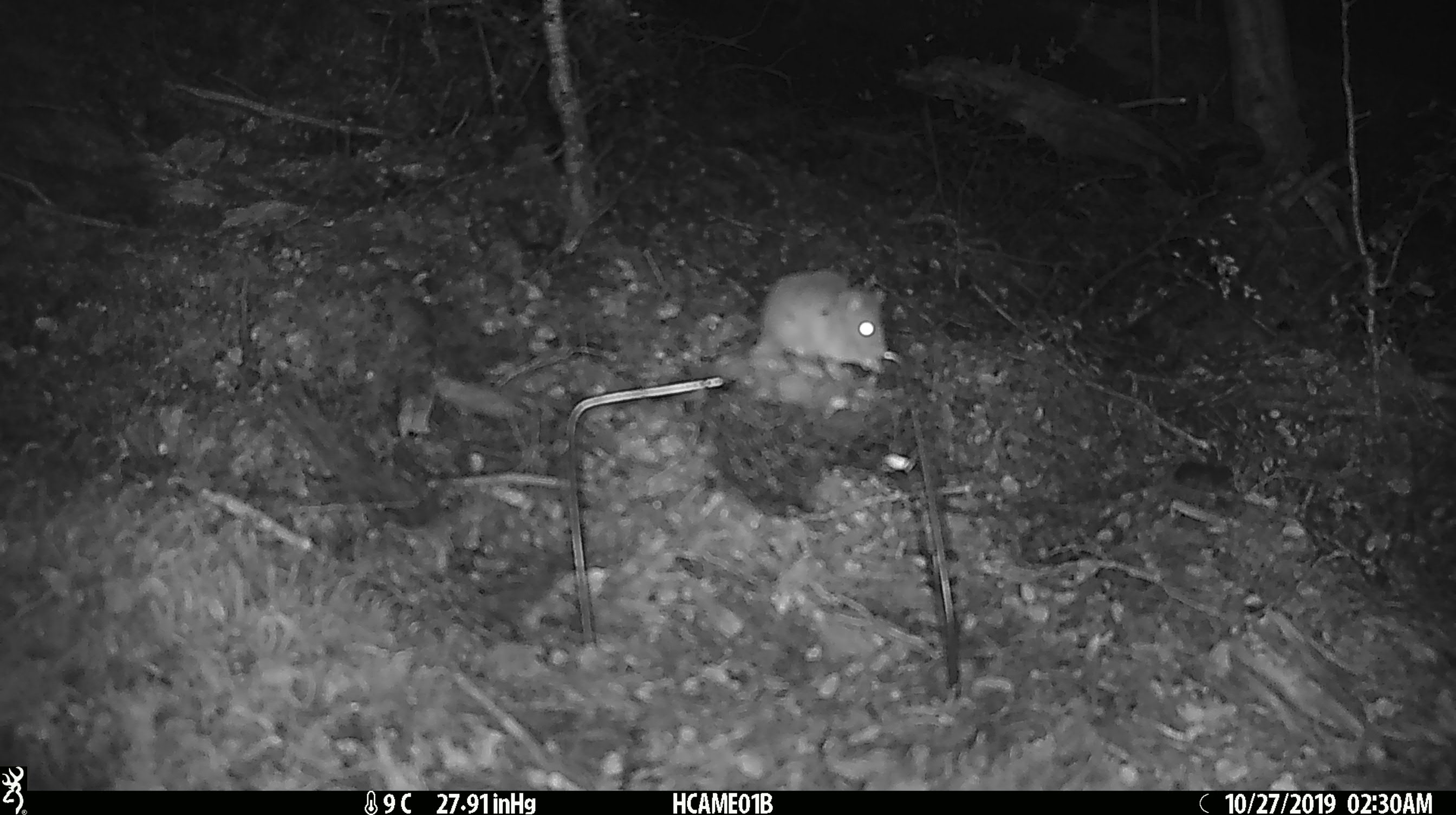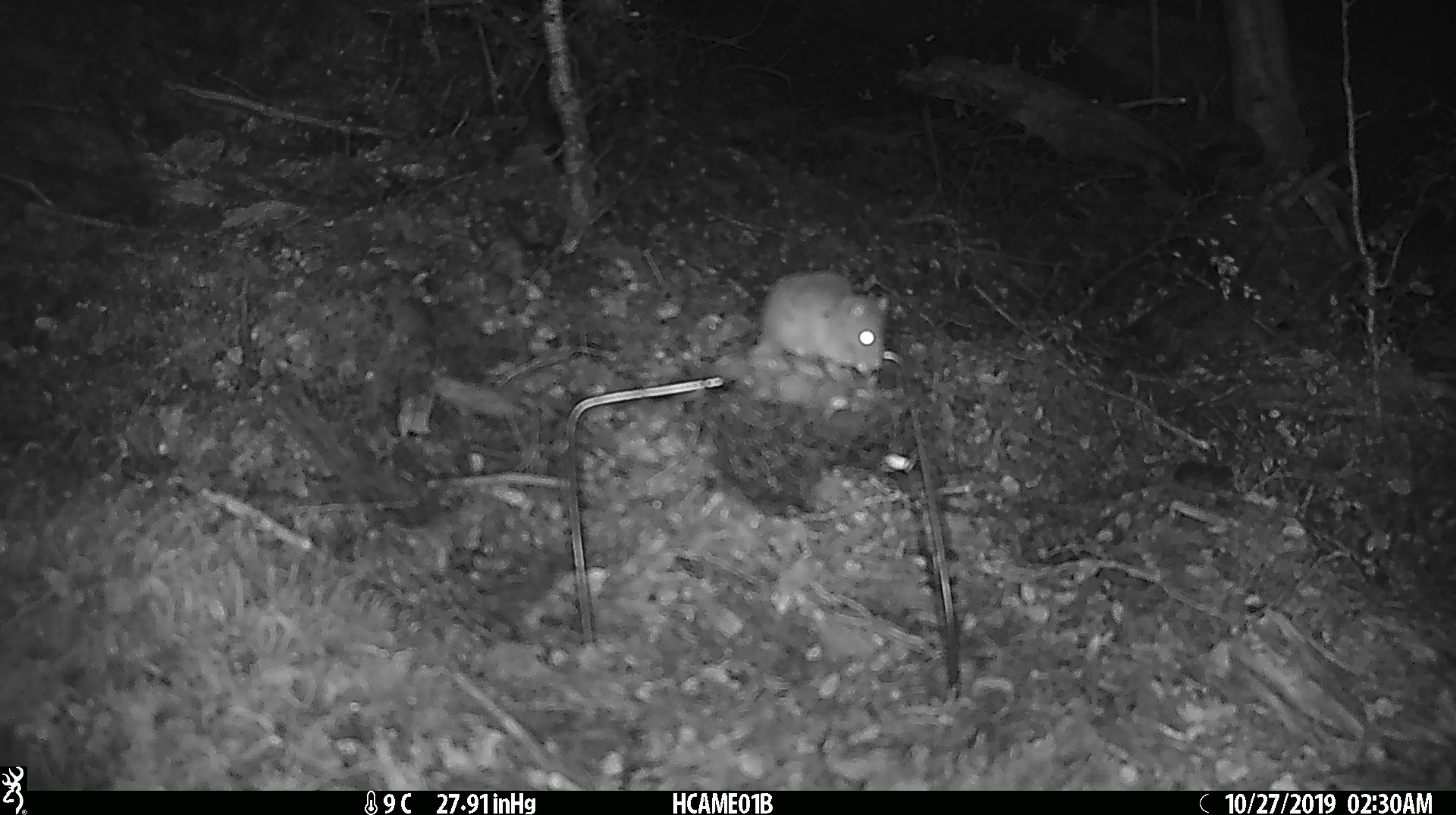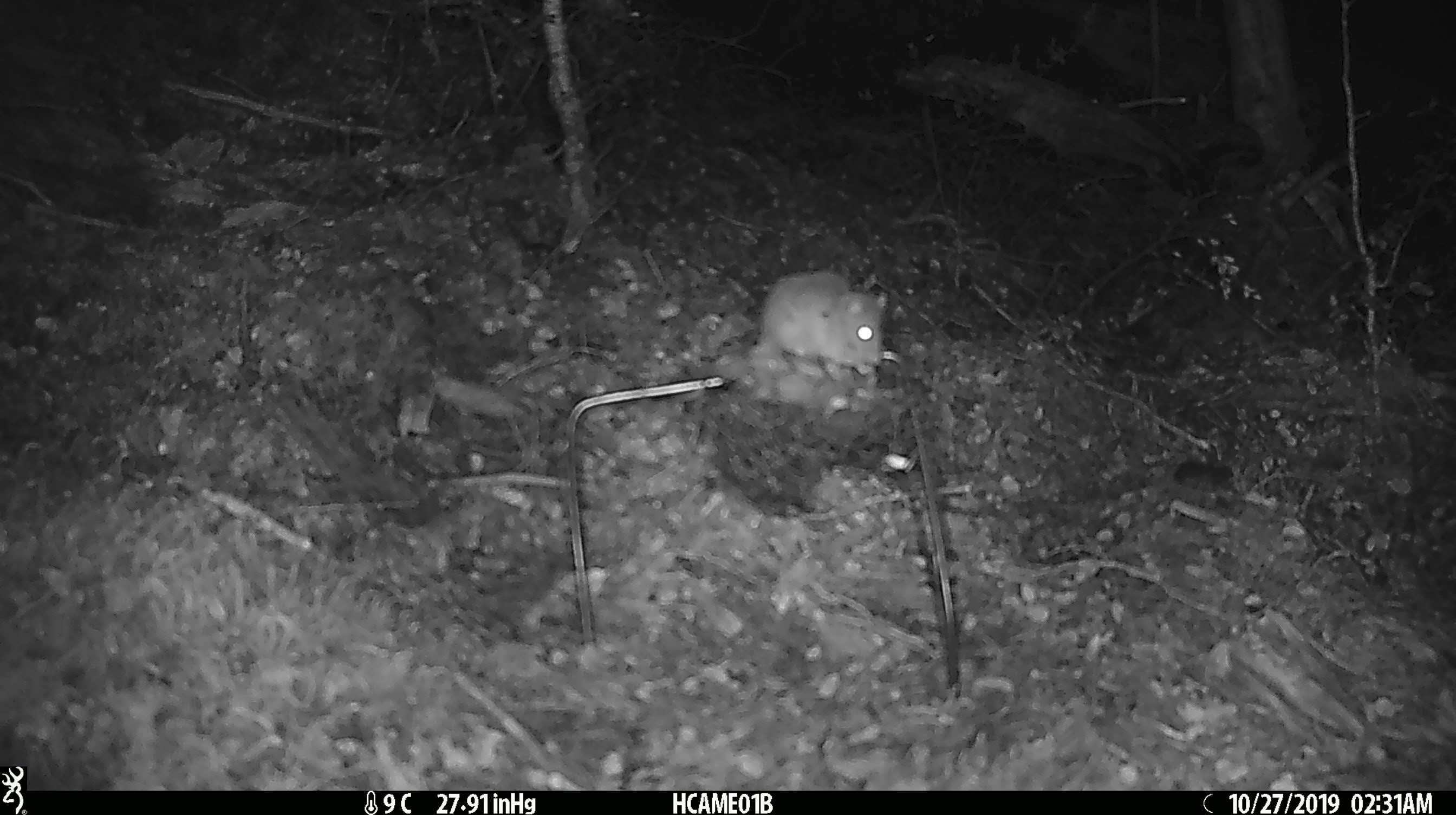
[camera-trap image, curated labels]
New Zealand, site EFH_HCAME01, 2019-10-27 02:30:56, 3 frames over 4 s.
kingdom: Animalia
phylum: Chordata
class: Mammalia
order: Rodentia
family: Muridae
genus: Mus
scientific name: Mus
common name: mouse